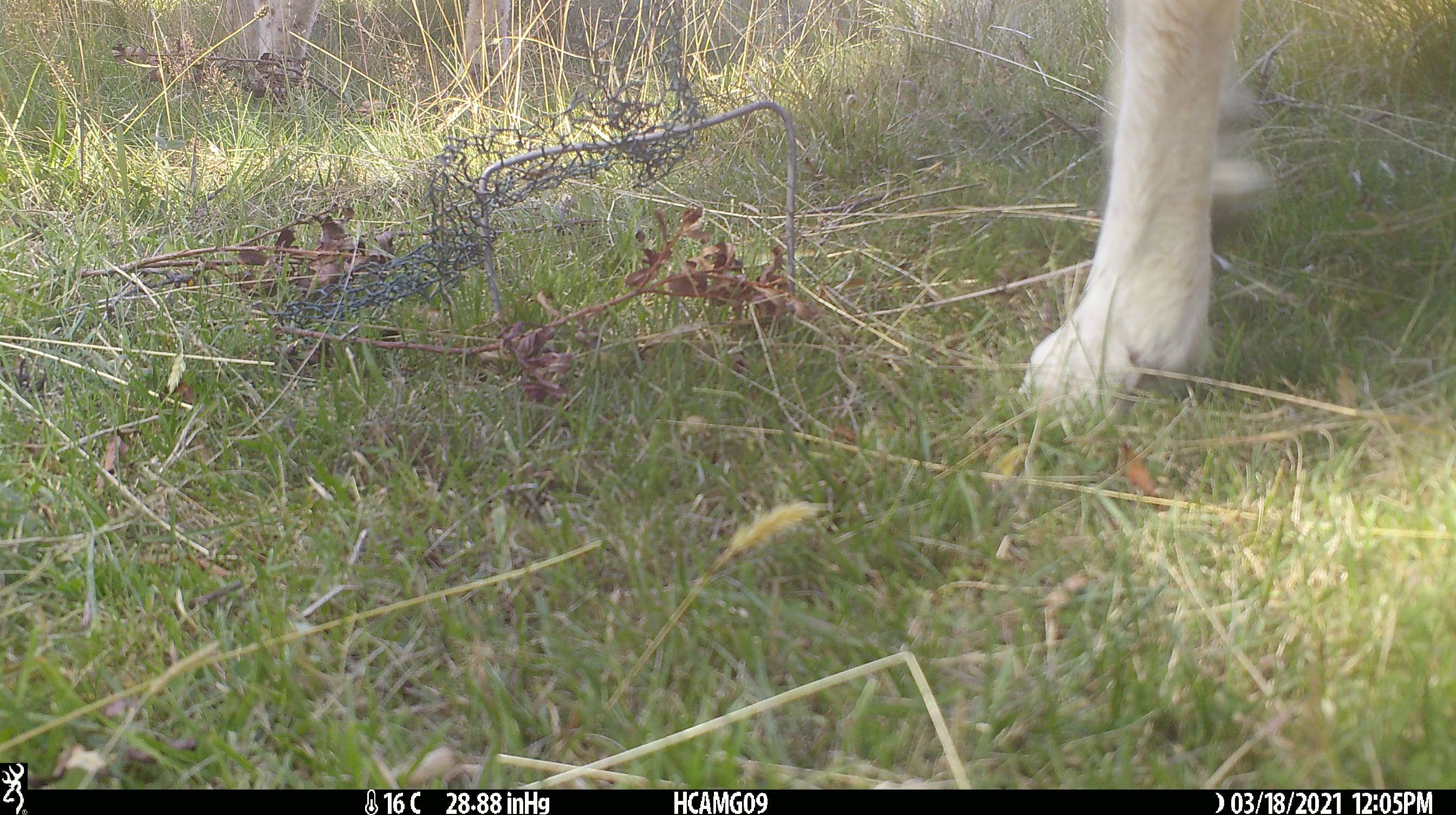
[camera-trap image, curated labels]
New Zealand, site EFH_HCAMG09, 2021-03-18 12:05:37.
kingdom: Animalia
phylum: Chordata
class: Mammalia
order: Artiodactyla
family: Bovidae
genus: Ovis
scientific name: Ovis aries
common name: domestic sheep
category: sheep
Sheep (domestic sheep) (Ovis aries).